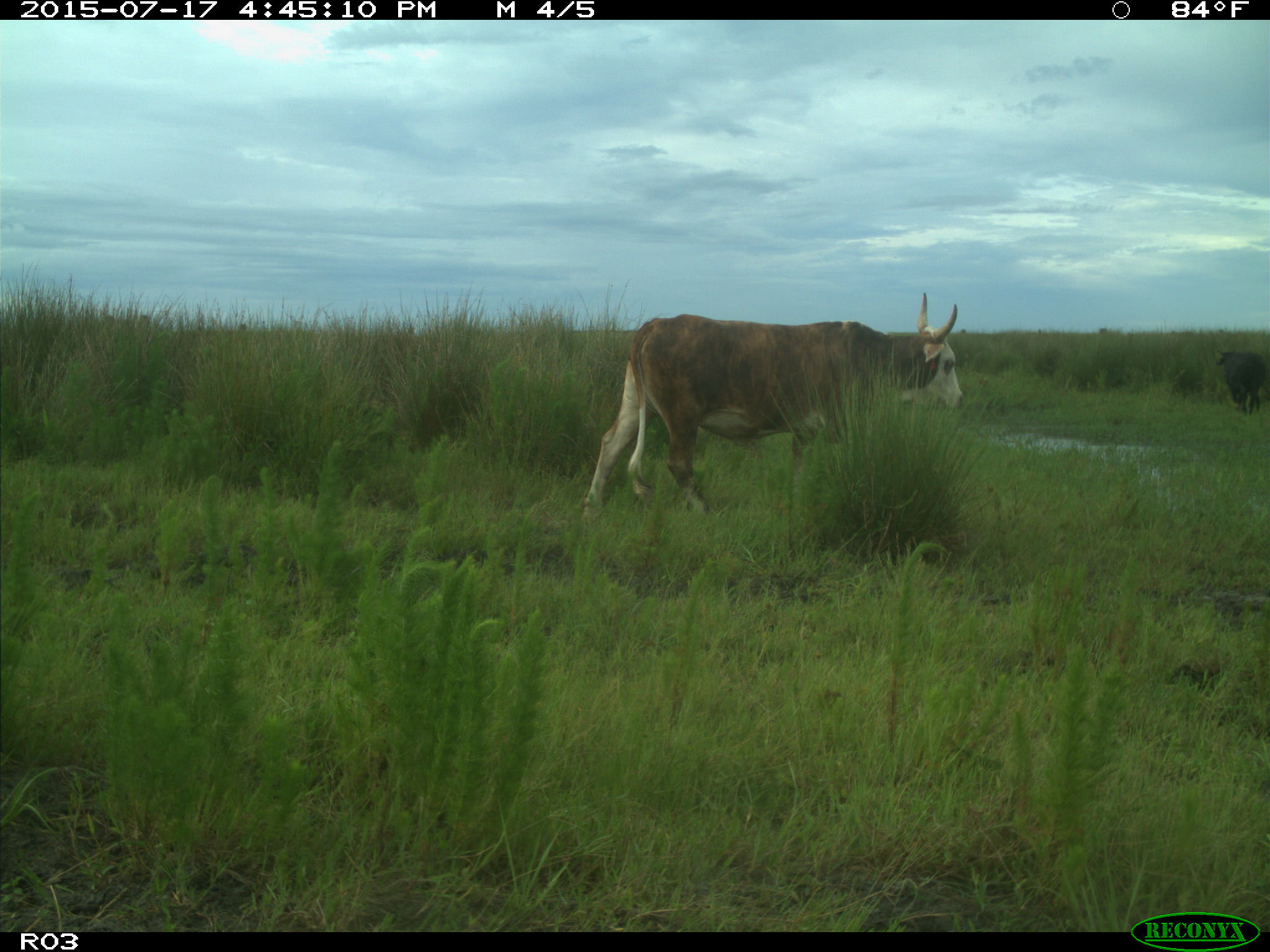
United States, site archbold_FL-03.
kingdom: Animalia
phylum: Chordata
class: Mammalia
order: Artiodactyla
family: Bovidae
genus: Bos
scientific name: Bos taurus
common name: domestic cow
Bos taurus (domestic cow).